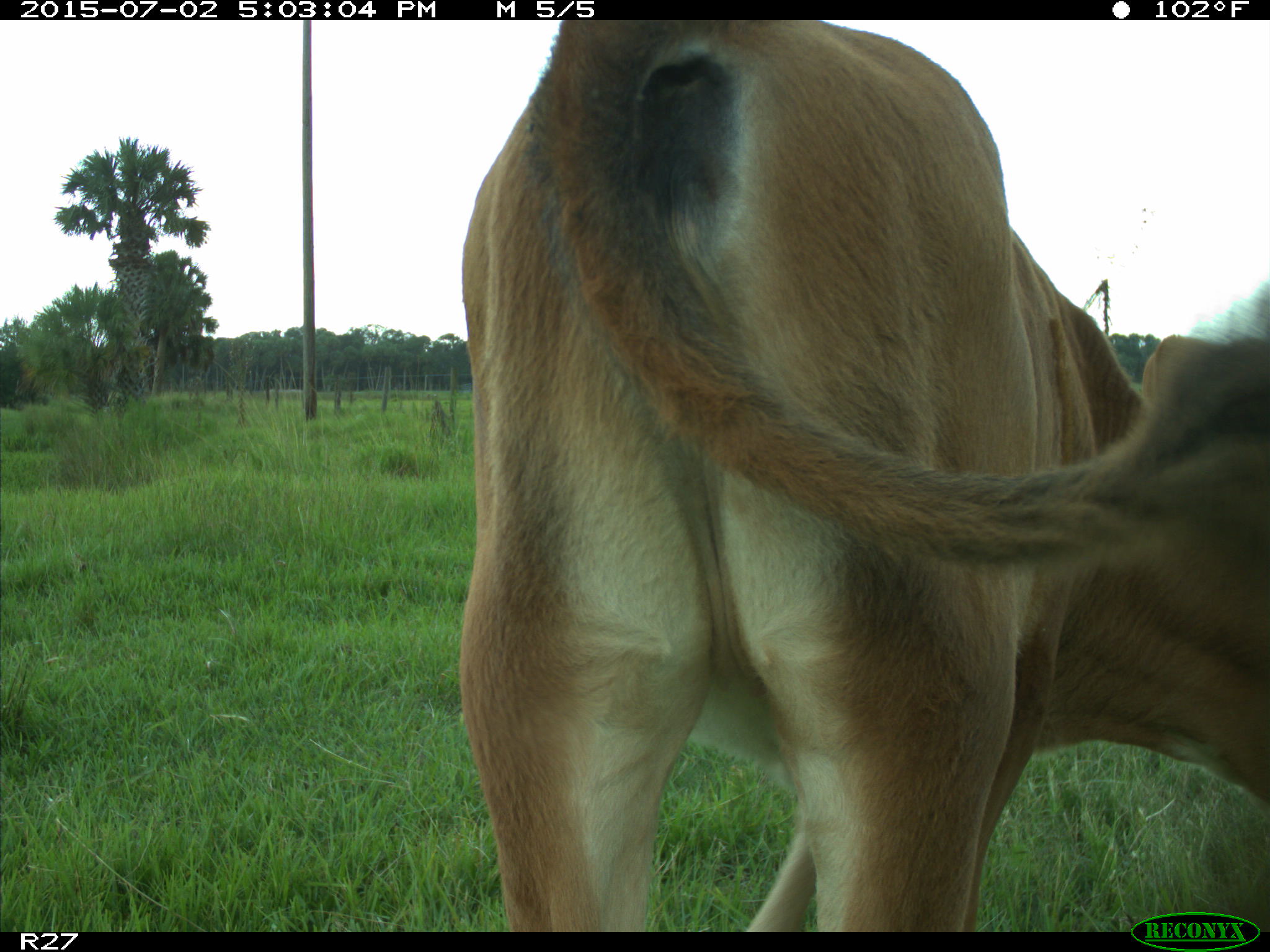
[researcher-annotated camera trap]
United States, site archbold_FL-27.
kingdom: Animalia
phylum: Chordata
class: Mammalia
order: Artiodactyla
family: Bovidae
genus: Bos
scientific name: Bos taurus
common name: domestic cow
Bos taurus (domestic cow).